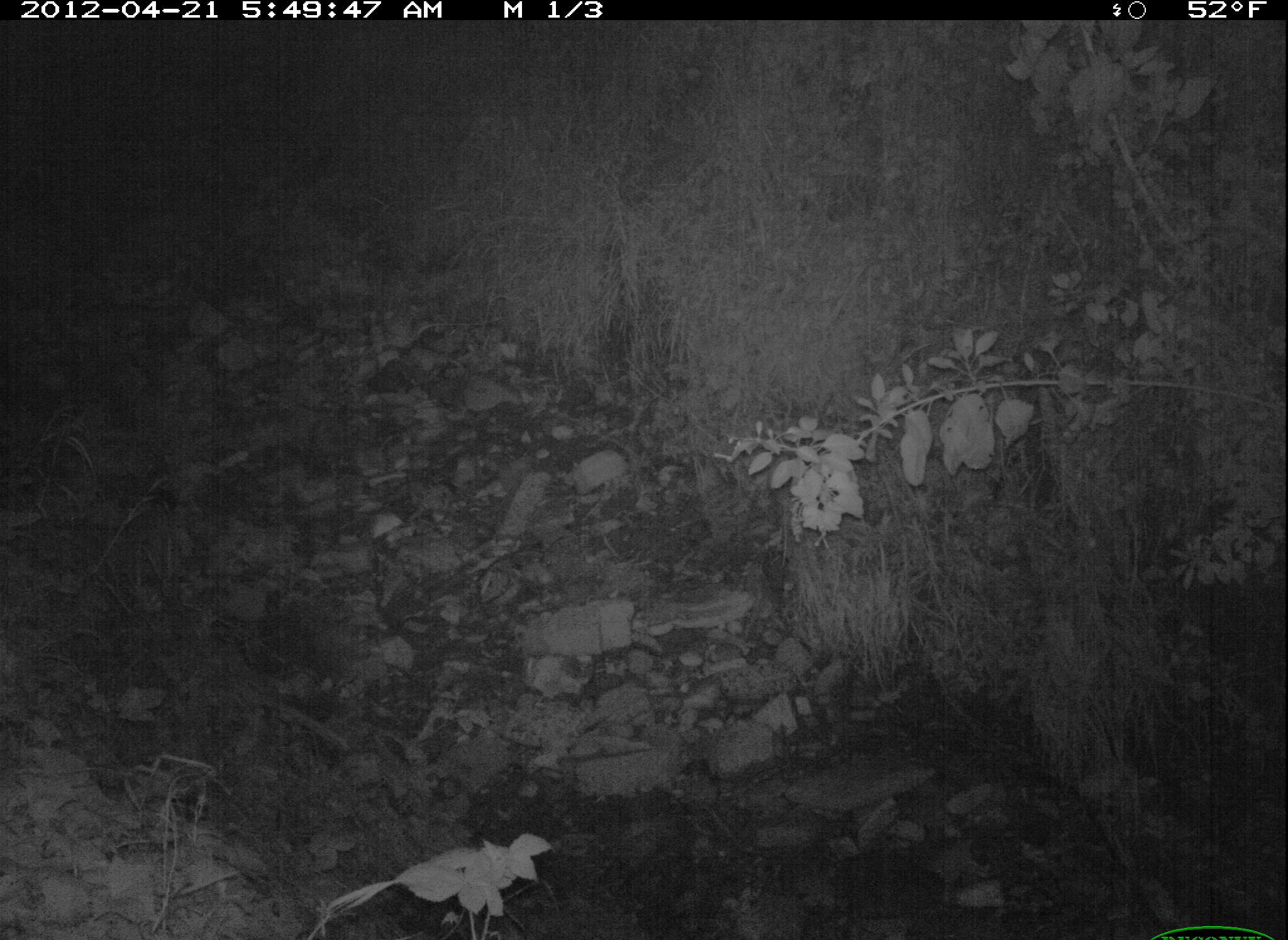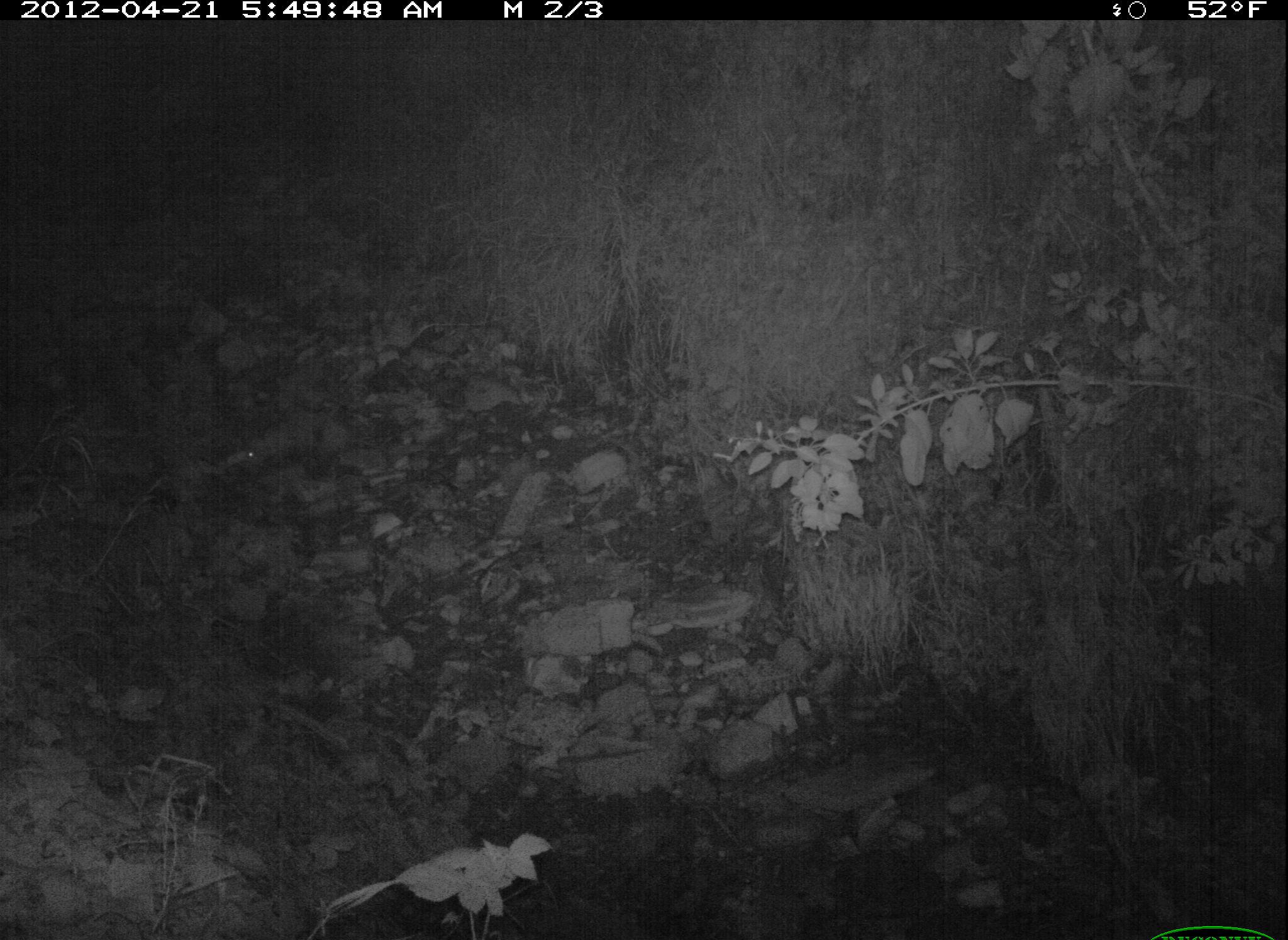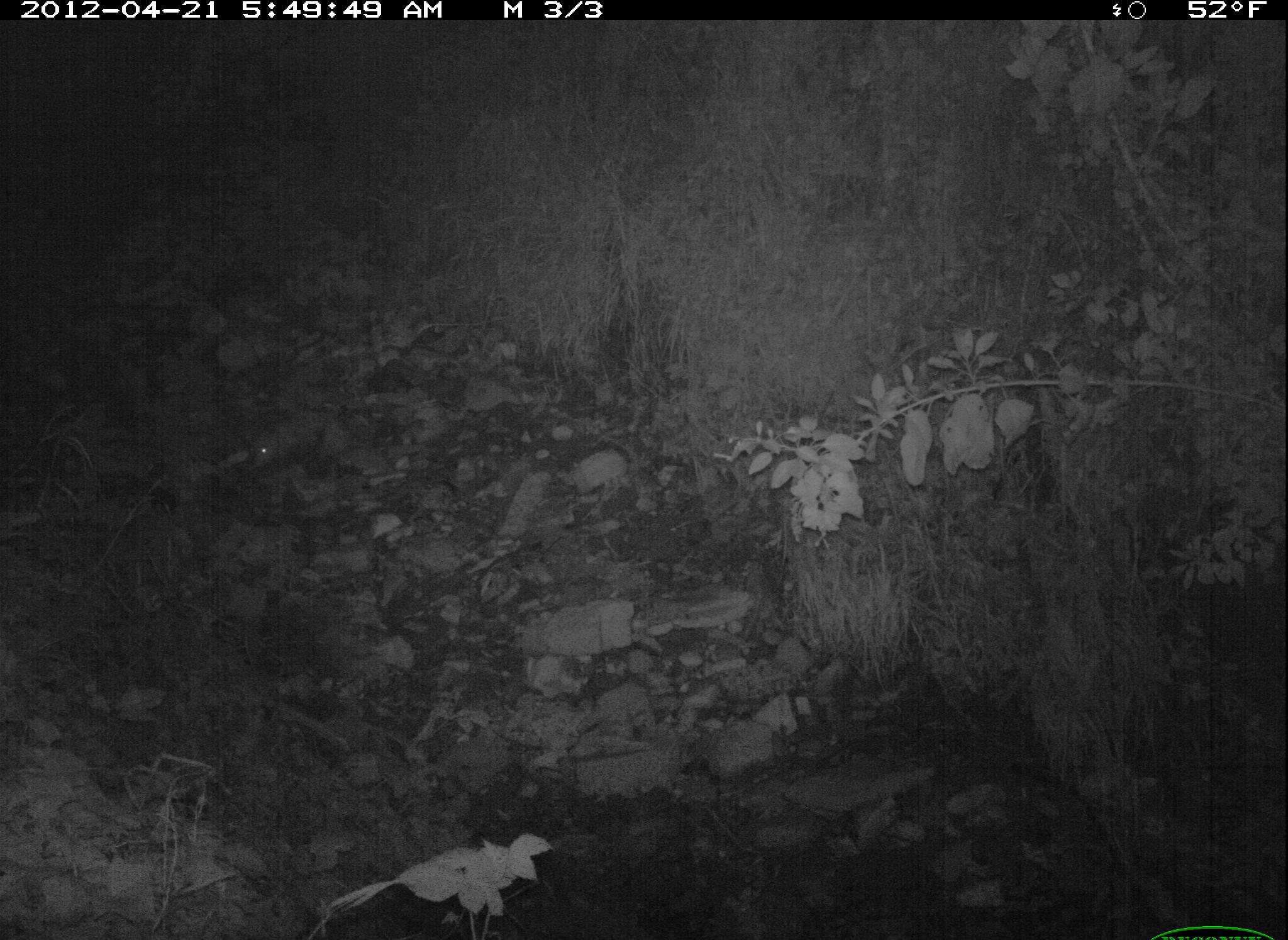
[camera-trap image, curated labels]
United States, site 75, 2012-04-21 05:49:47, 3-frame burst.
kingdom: Animalia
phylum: Chordata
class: Mammalia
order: Didelphimorphia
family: Didelphidae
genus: Didelphis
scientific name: Didelphis virginiana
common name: virginia opossum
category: opossum